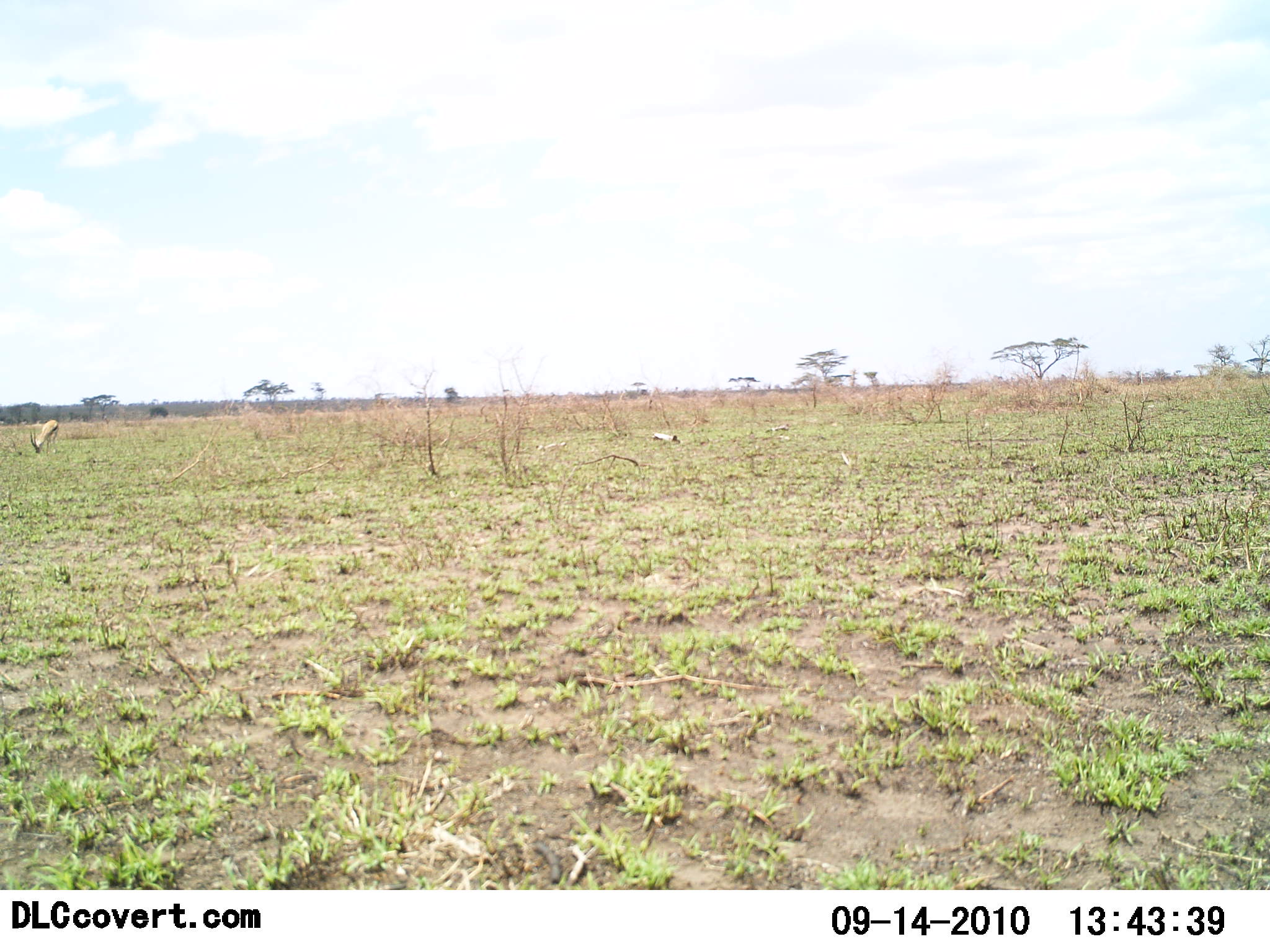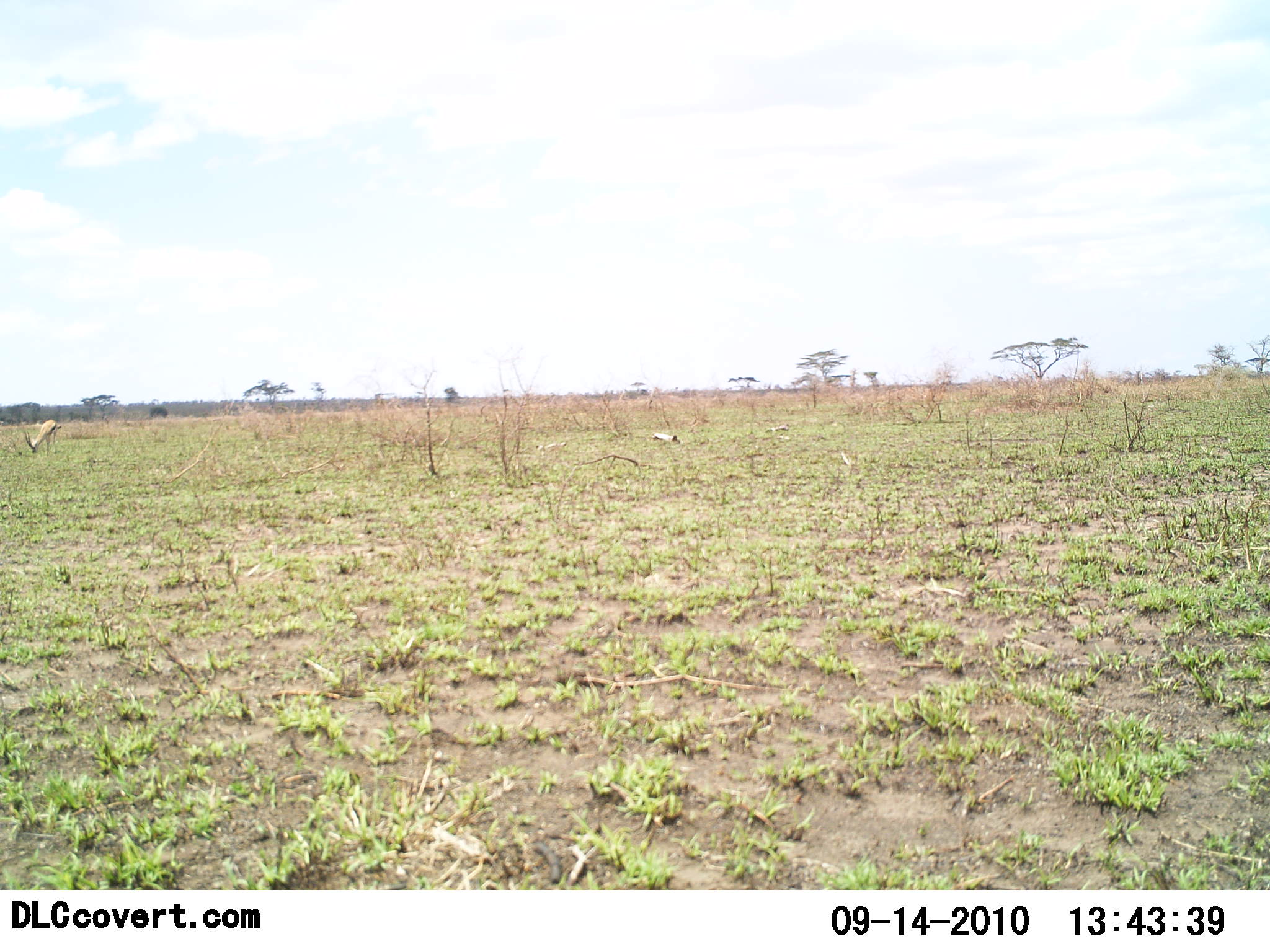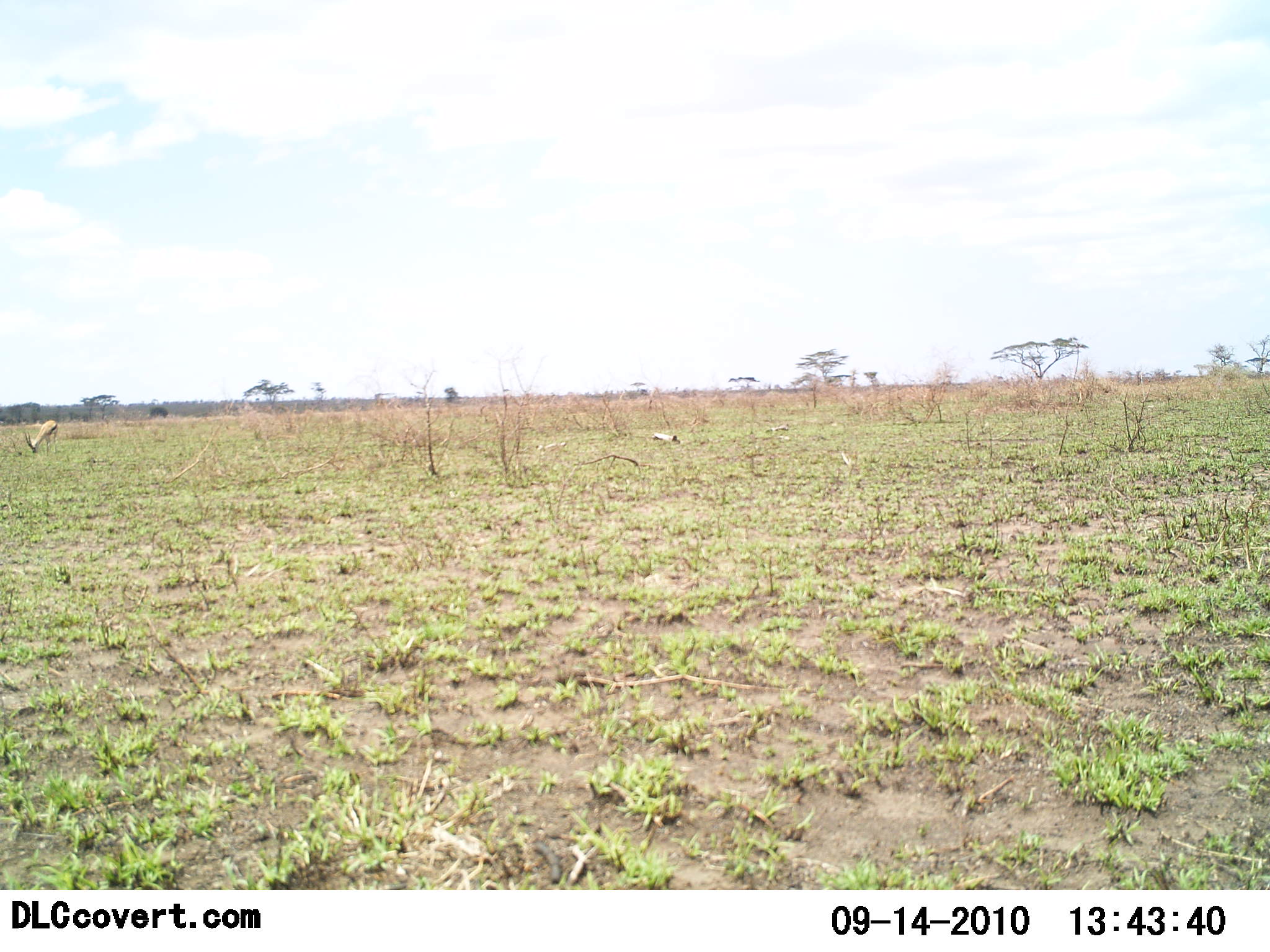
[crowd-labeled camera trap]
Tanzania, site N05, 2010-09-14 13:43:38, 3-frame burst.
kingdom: Animalia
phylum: Chordata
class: Mammalia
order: Artiodactyla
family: Bovidae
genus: Eudorcas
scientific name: Eudorcas thomsonii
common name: thomson's gazelle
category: gazellethomsons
Gazellethomsons (thomson's gazelle) (Eudorcas thomsonii), count 1. Behavior (volunteer vote fractions): standing 7%, resting 0%, moving 0%, interacting 0%. Young present (vote fraction): 0%. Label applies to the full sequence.